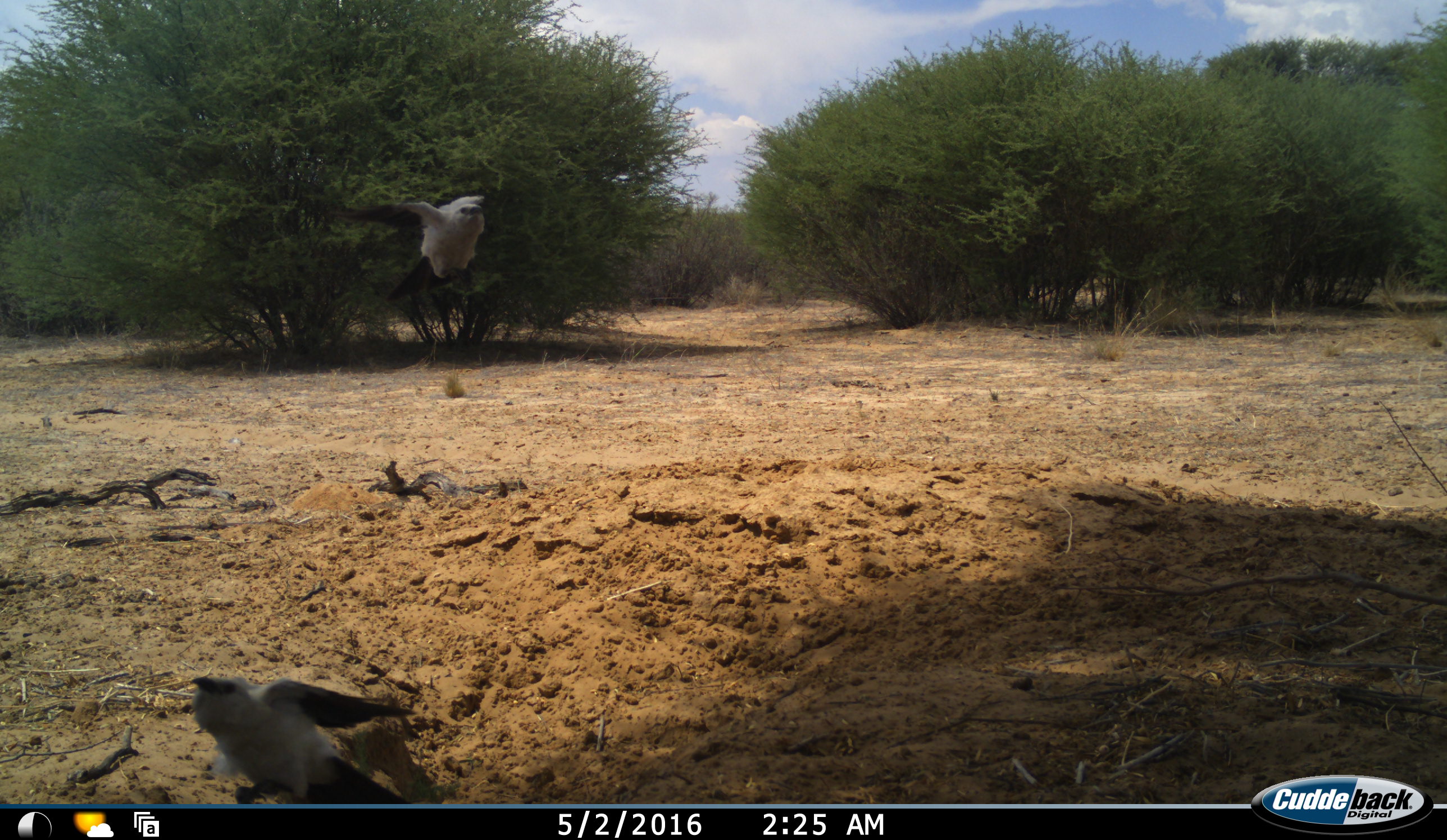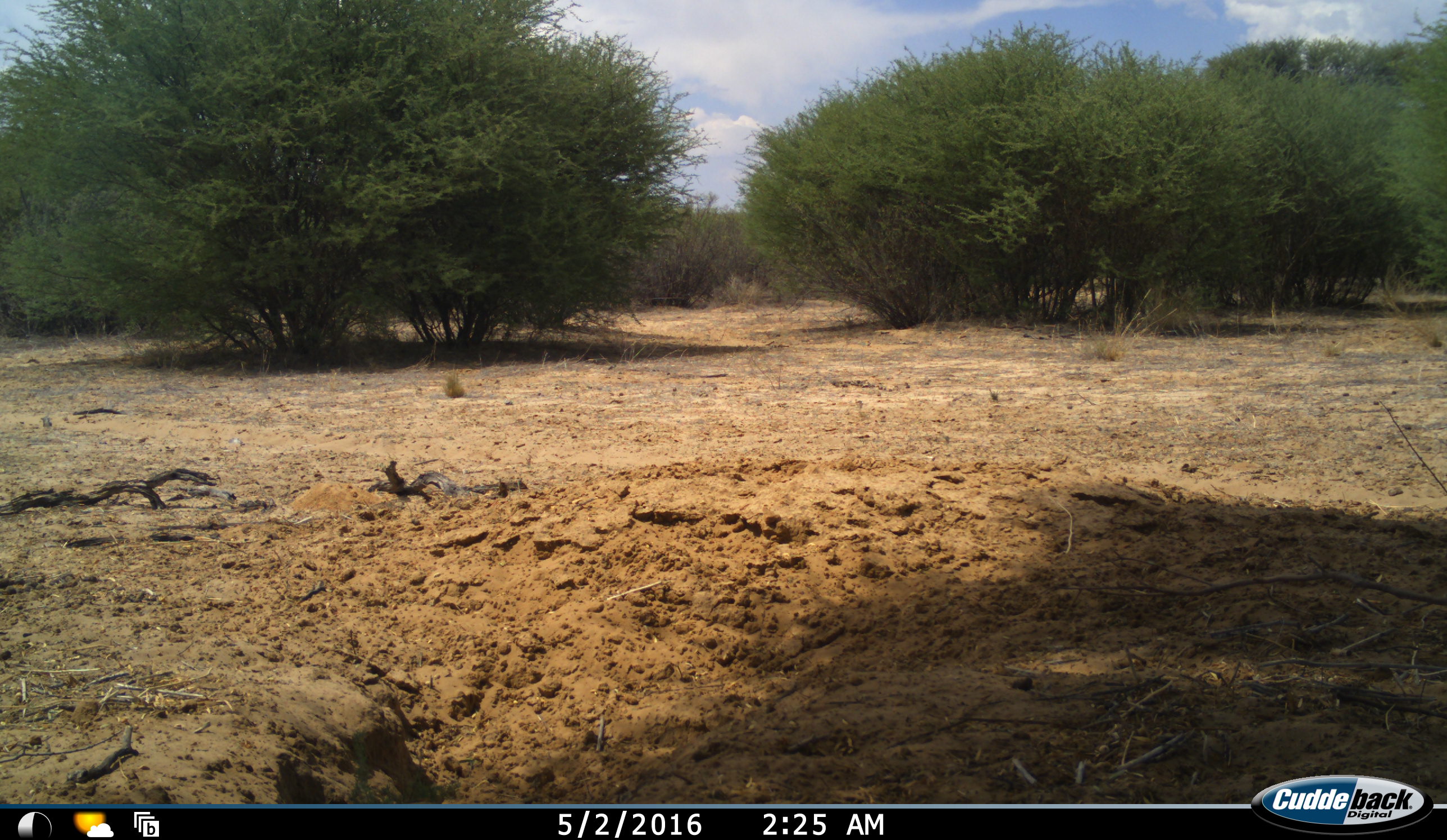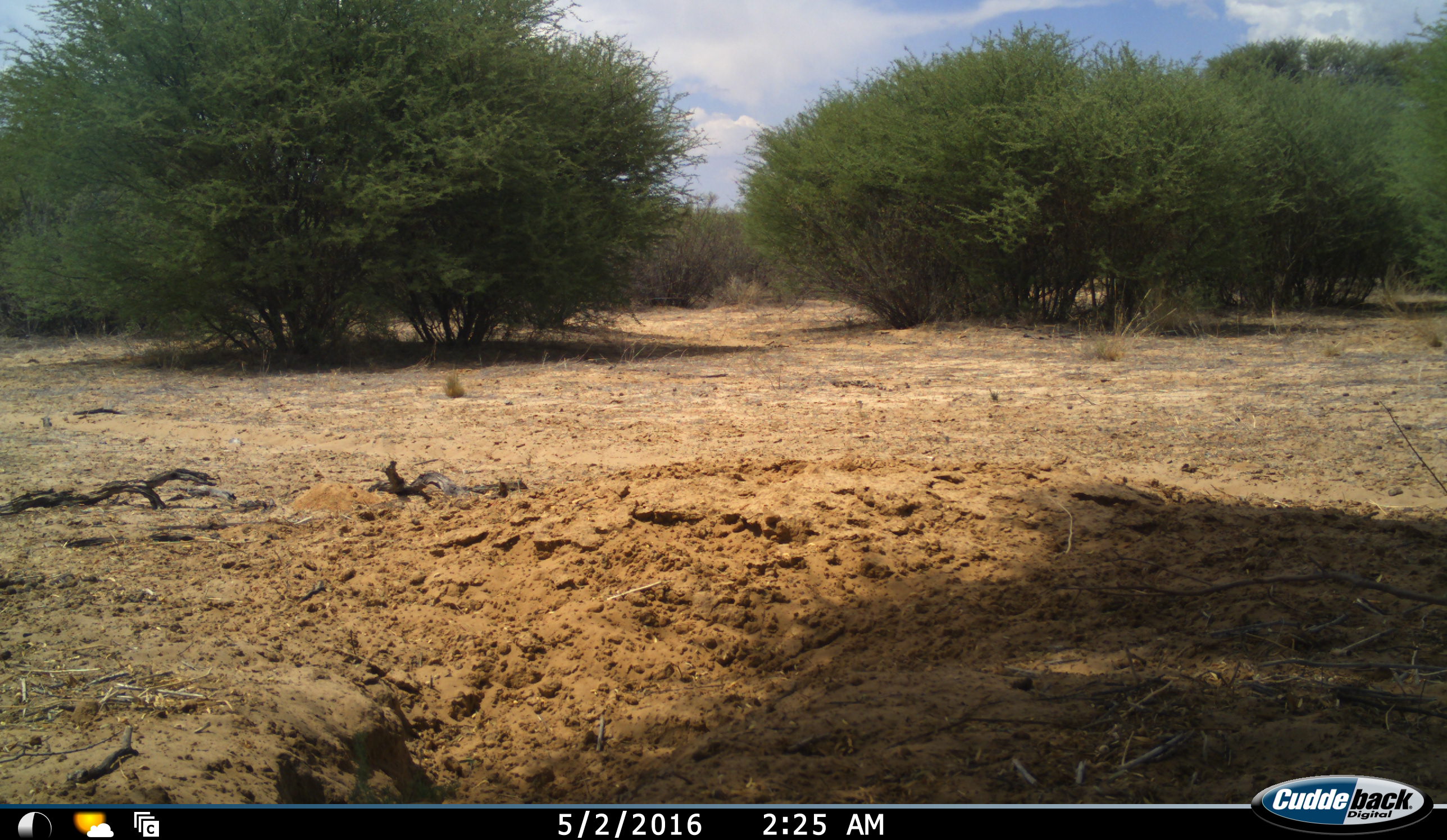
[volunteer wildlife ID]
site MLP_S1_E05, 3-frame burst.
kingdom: Animalia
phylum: Chordata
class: Aves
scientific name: Aves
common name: bird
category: birdother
Birdother (bird) (Aves), count 2. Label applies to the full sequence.